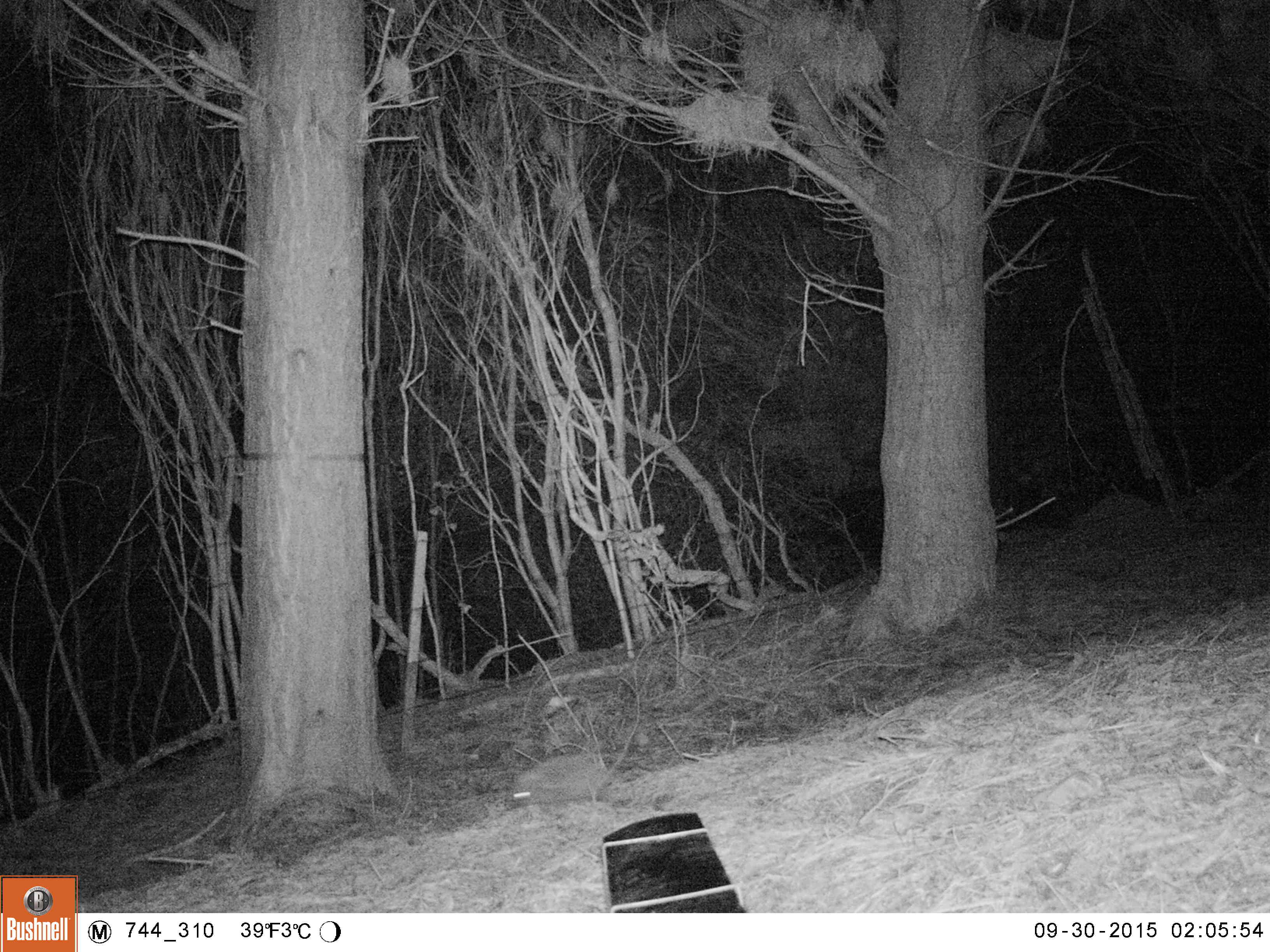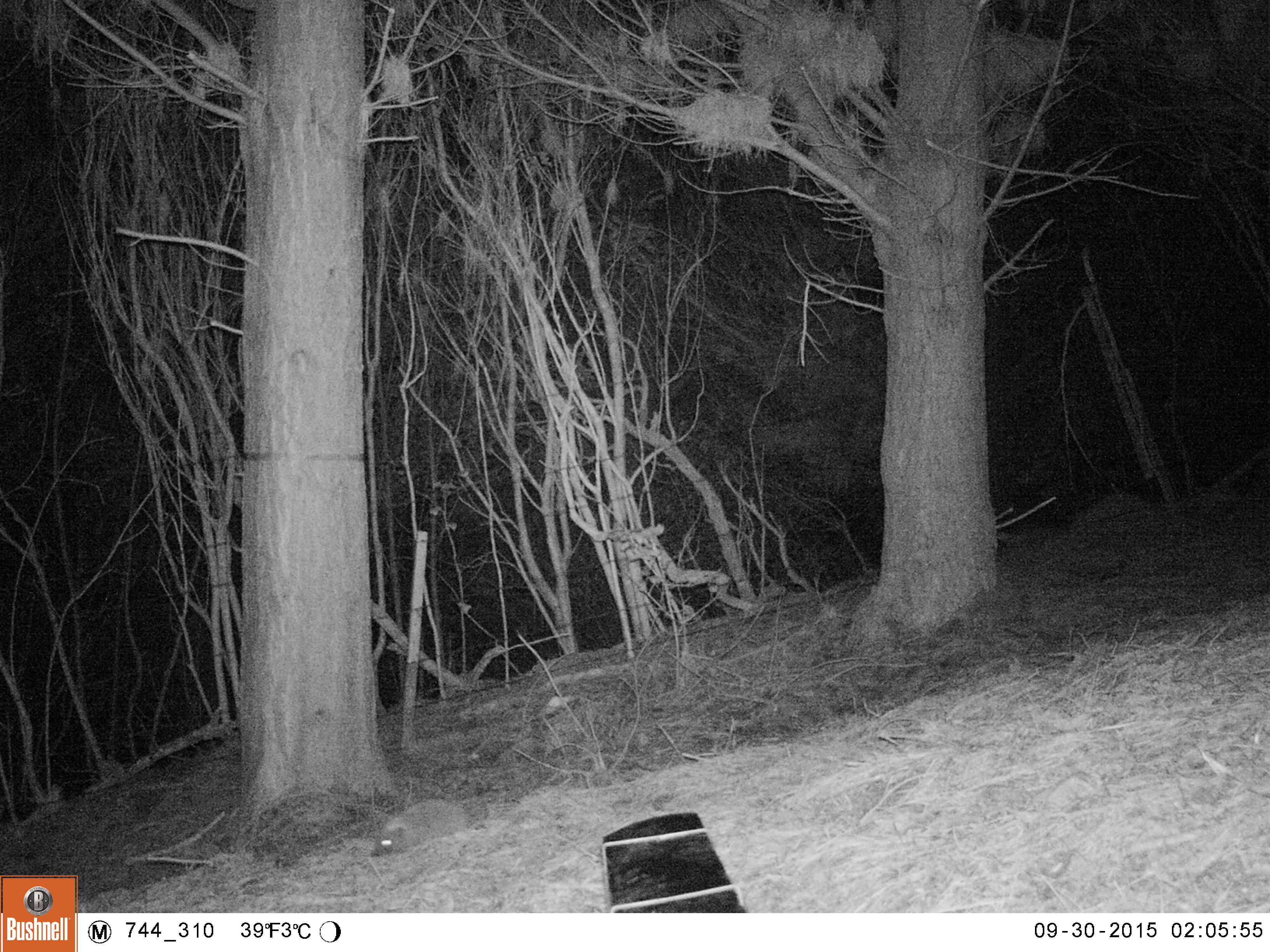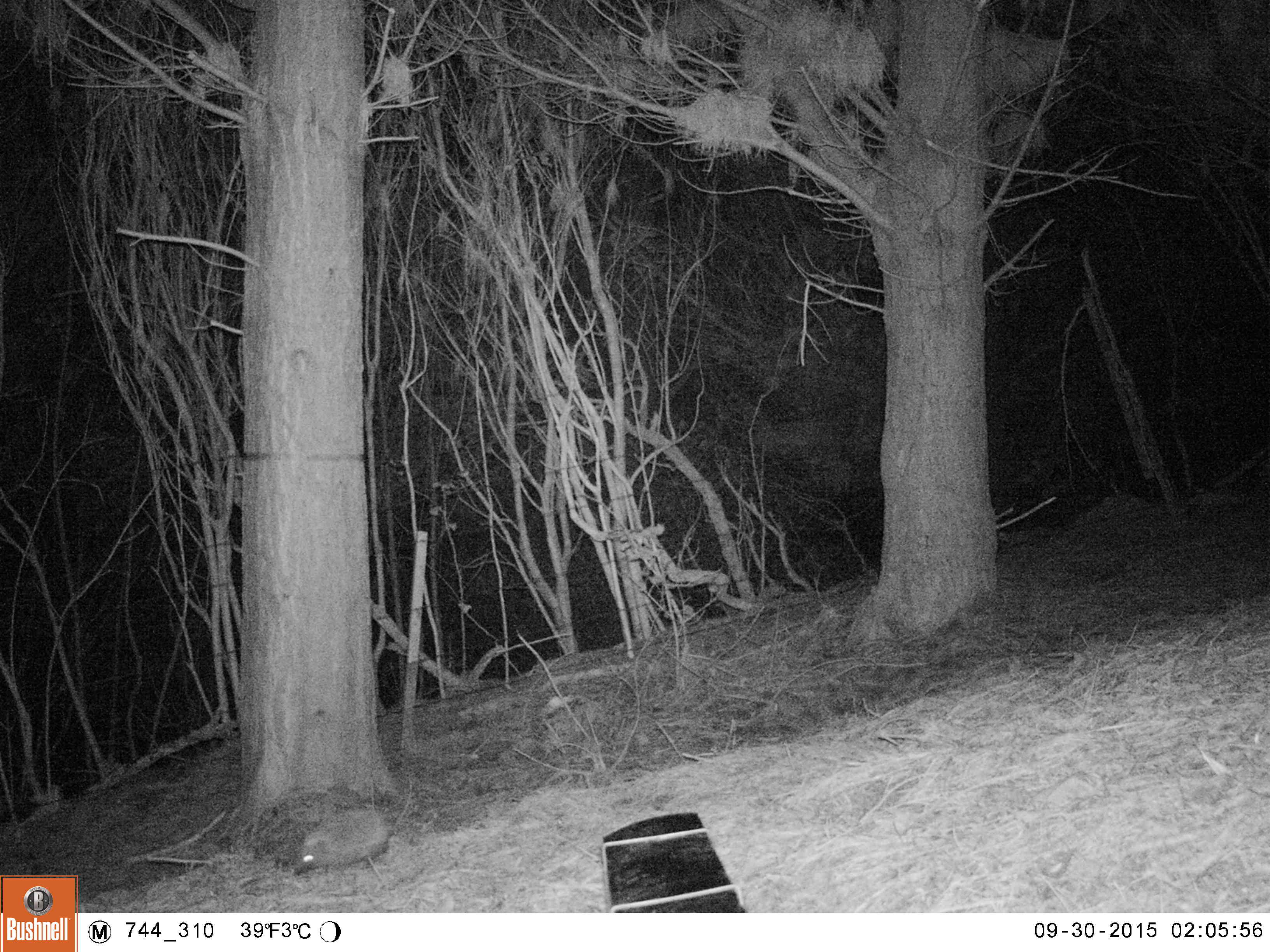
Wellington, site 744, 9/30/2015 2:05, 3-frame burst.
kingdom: Animalia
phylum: Chordata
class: Mammalia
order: Eulipotyphla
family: Erinaceidae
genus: Erinaceus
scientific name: Erinaceus europaeus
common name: hedgehog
Hedgehog (Erinaceus europaeus).